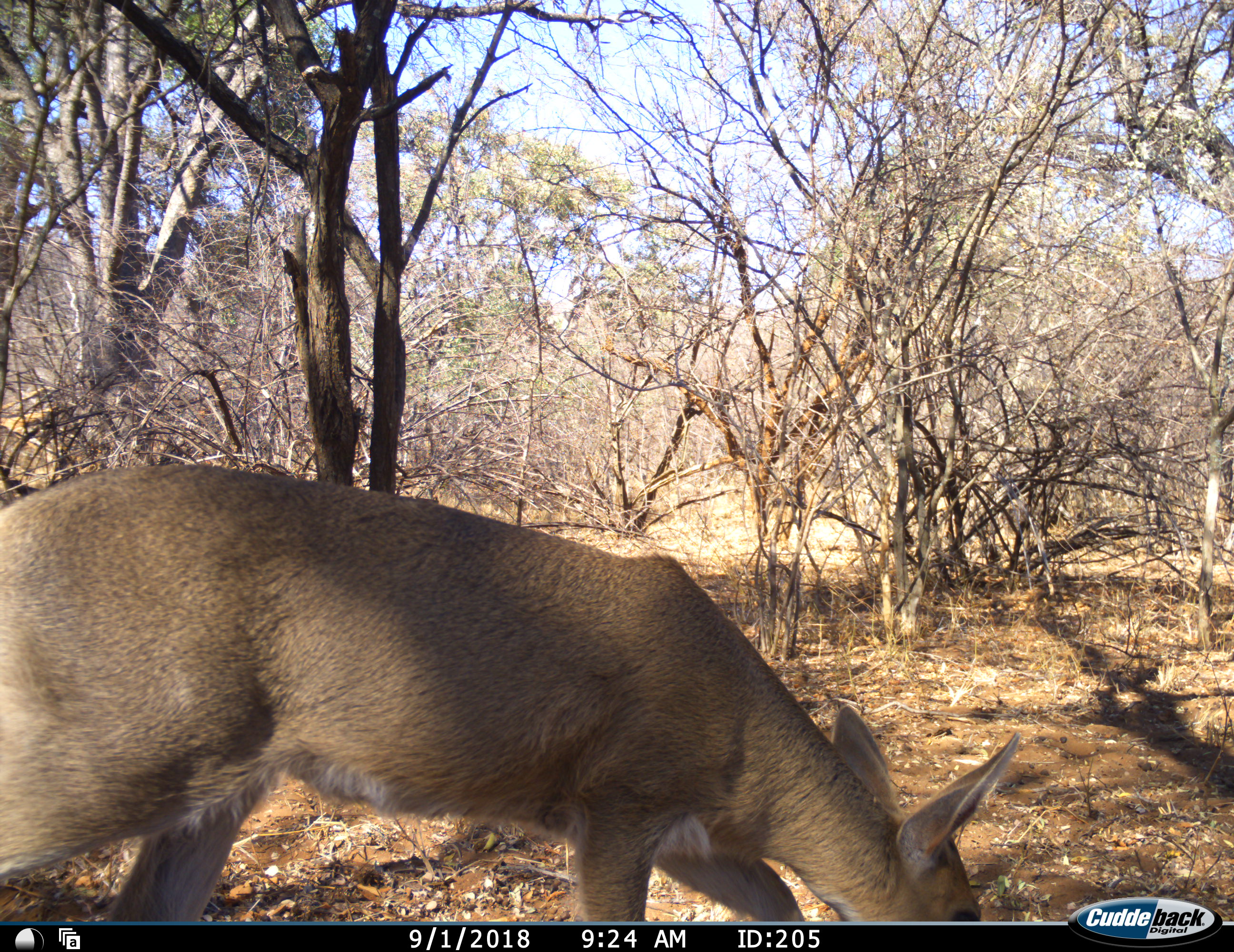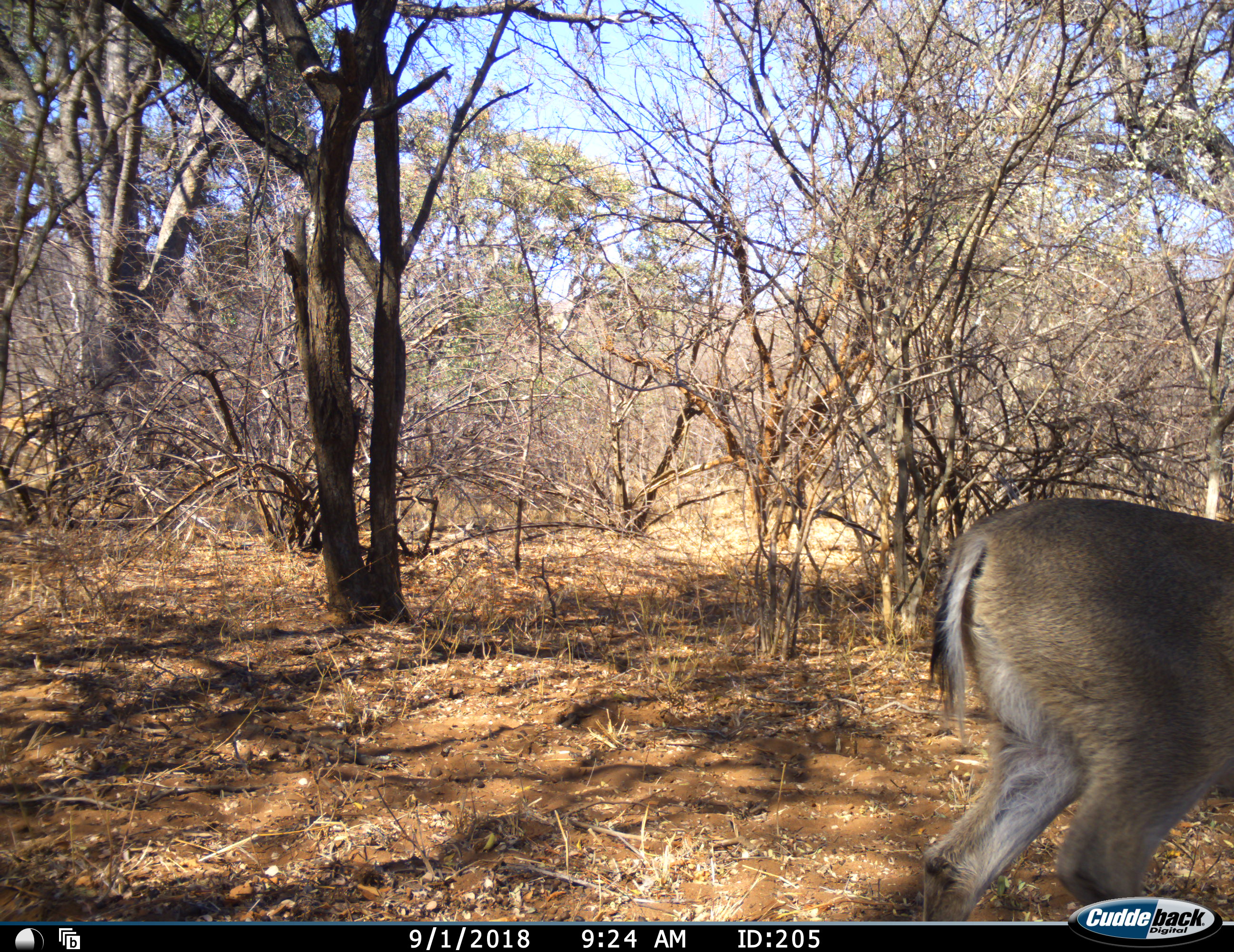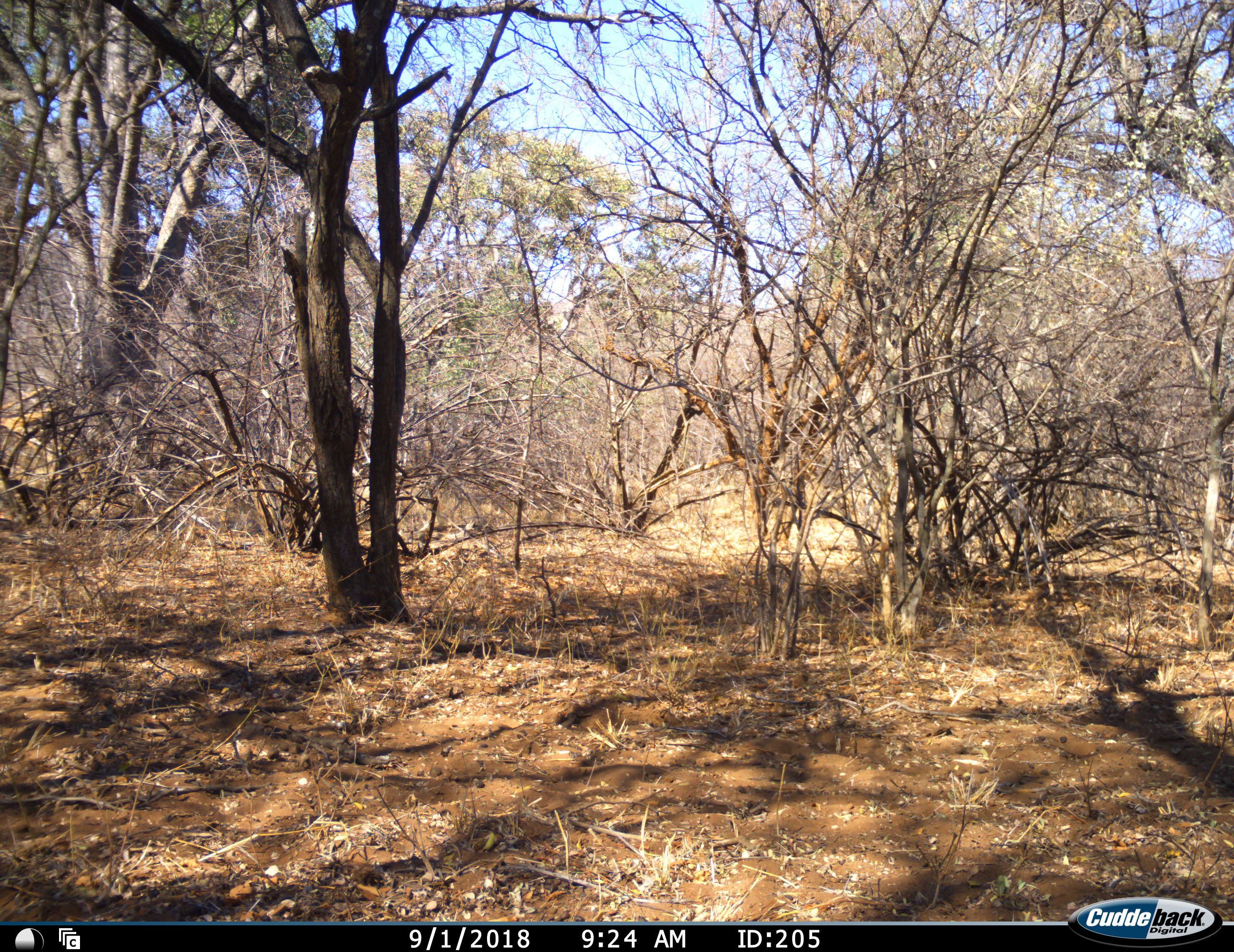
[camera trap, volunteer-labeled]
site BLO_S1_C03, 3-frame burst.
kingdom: Animalia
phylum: Chordata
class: Mammalia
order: Artiodactyla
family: Bovidae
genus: Sylvicapra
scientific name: Sylvicapra grimmia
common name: common duiker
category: duikercommongrey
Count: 1.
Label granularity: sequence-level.